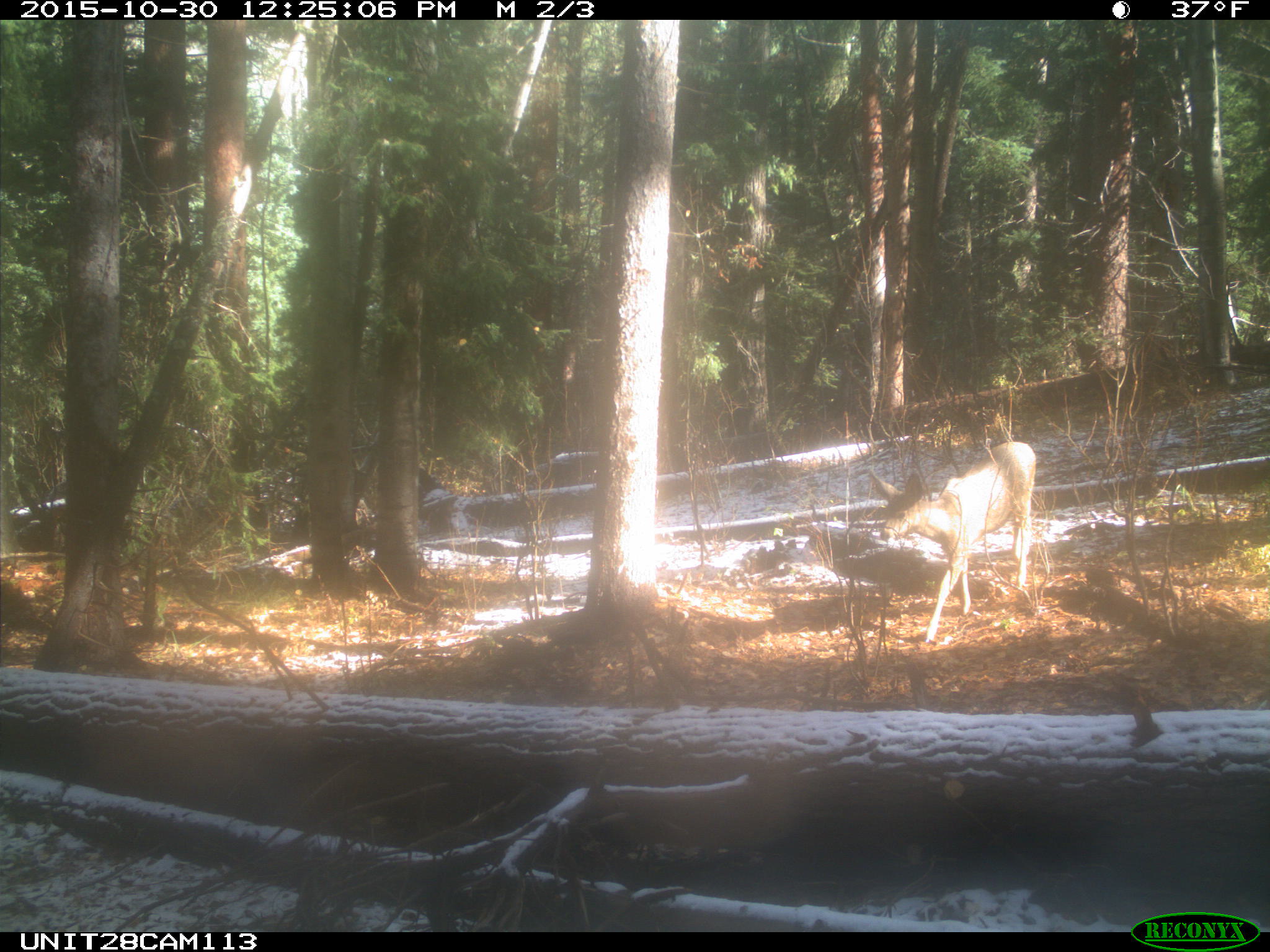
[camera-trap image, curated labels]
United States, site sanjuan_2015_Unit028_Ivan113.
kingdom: Animalia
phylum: Chordata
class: Mammalia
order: Artiodactyla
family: Cervidae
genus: Odocoileus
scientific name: Odocoileus hemionus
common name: mule deer